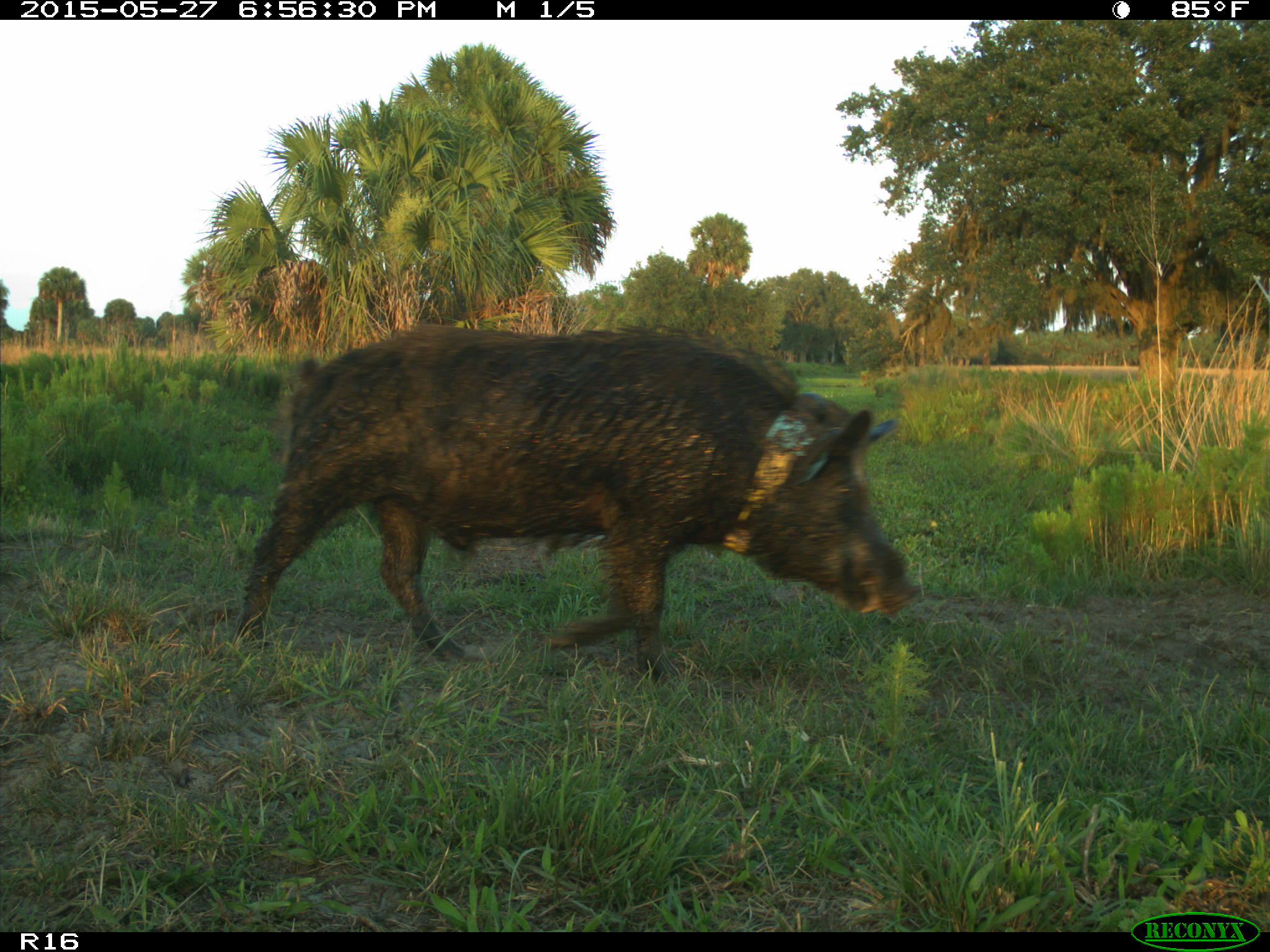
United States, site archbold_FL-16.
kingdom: Animalia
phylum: Chordata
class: Mammalia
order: Artiodactyla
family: Suidae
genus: Sus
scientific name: Sus scrofa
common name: wild boar